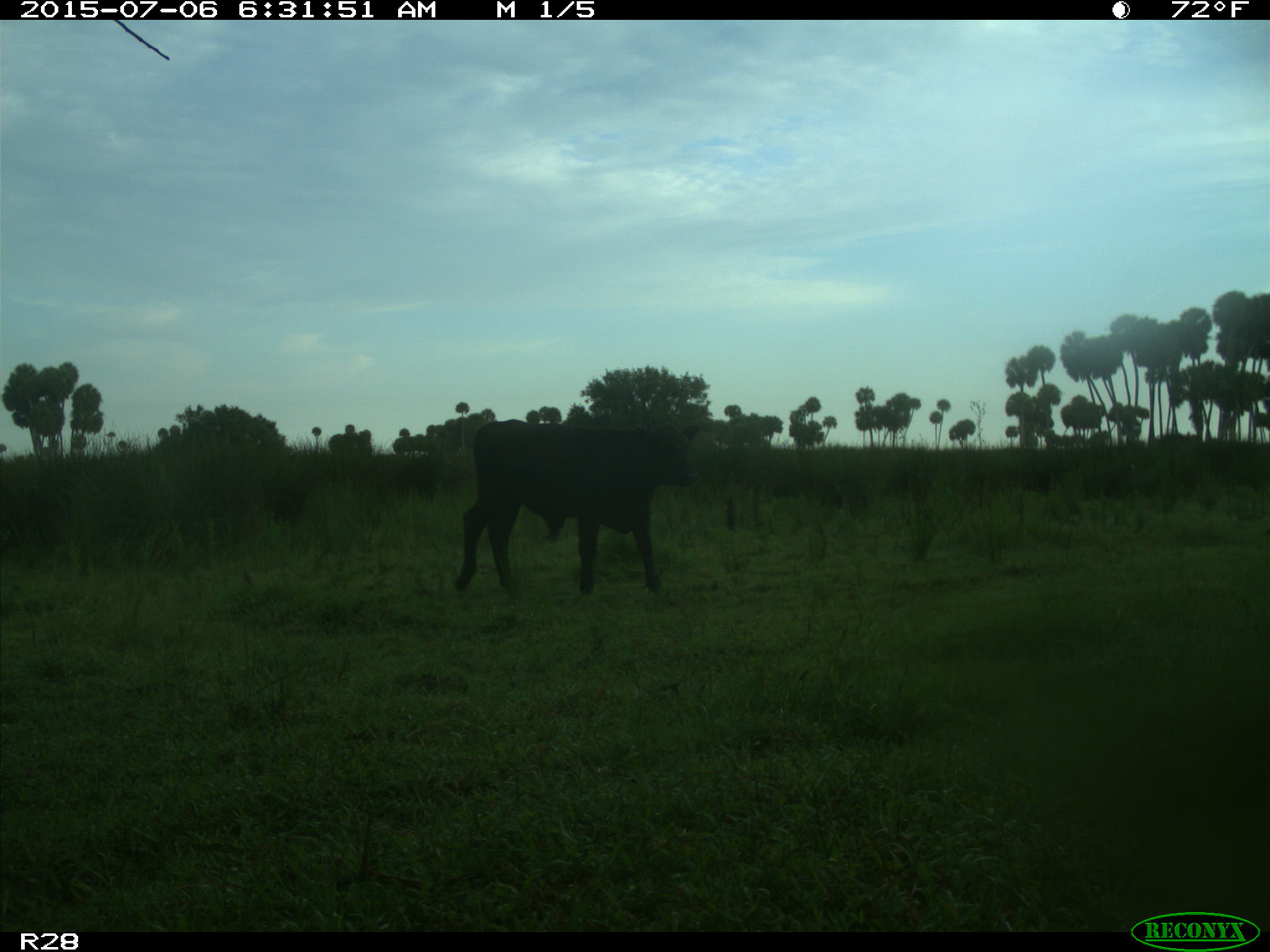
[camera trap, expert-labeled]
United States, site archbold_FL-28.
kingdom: Animalia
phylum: Chordata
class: Mammalia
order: Artiodactyla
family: Bovidae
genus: Bos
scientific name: Bos taurus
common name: domestic cow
Bos taurus (domestic cow).